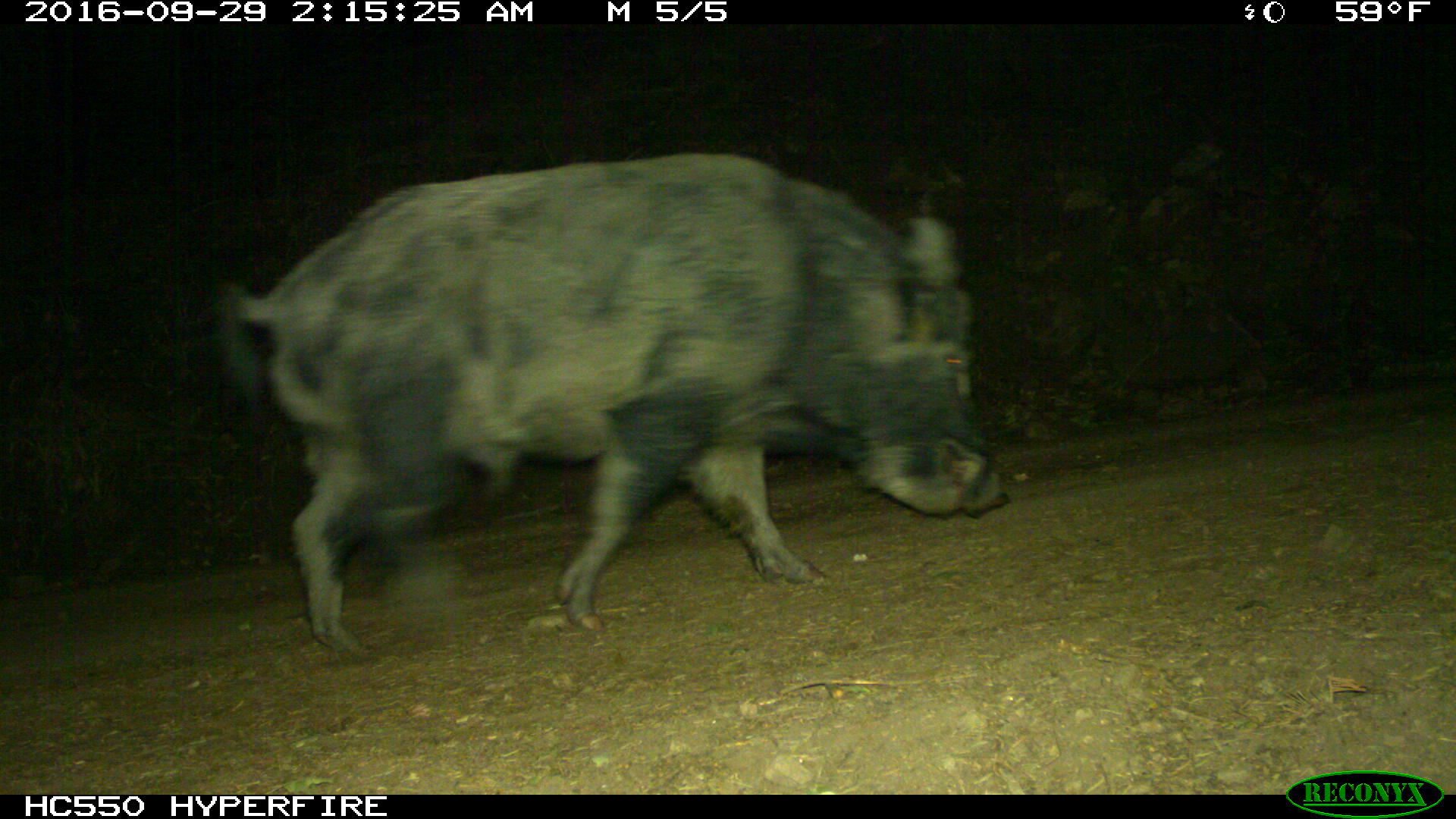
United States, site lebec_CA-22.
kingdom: Animalia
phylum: Chordata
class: Mammalia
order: Artiodactyla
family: Suidae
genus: Sus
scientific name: Sus scrofa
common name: wild boar